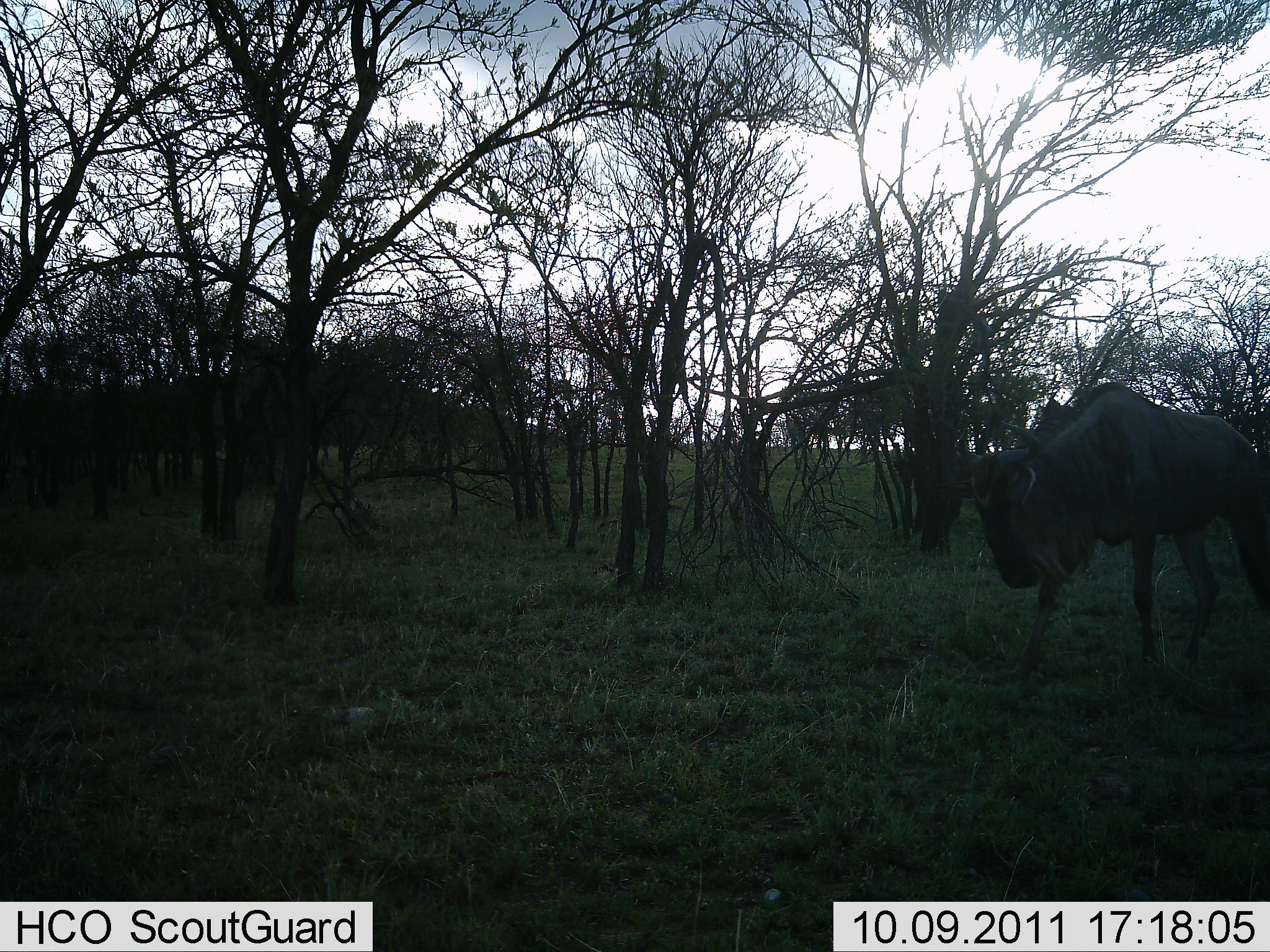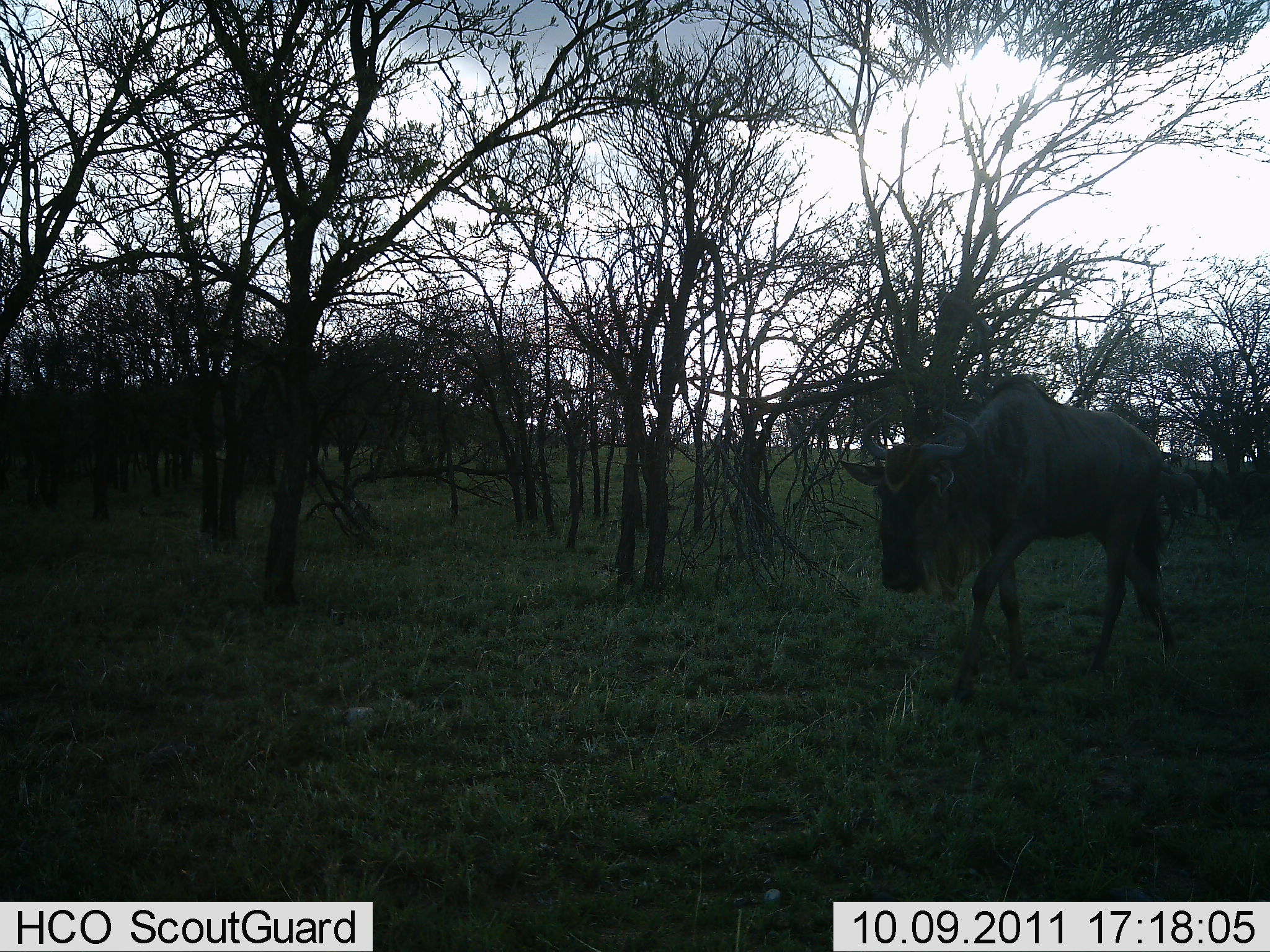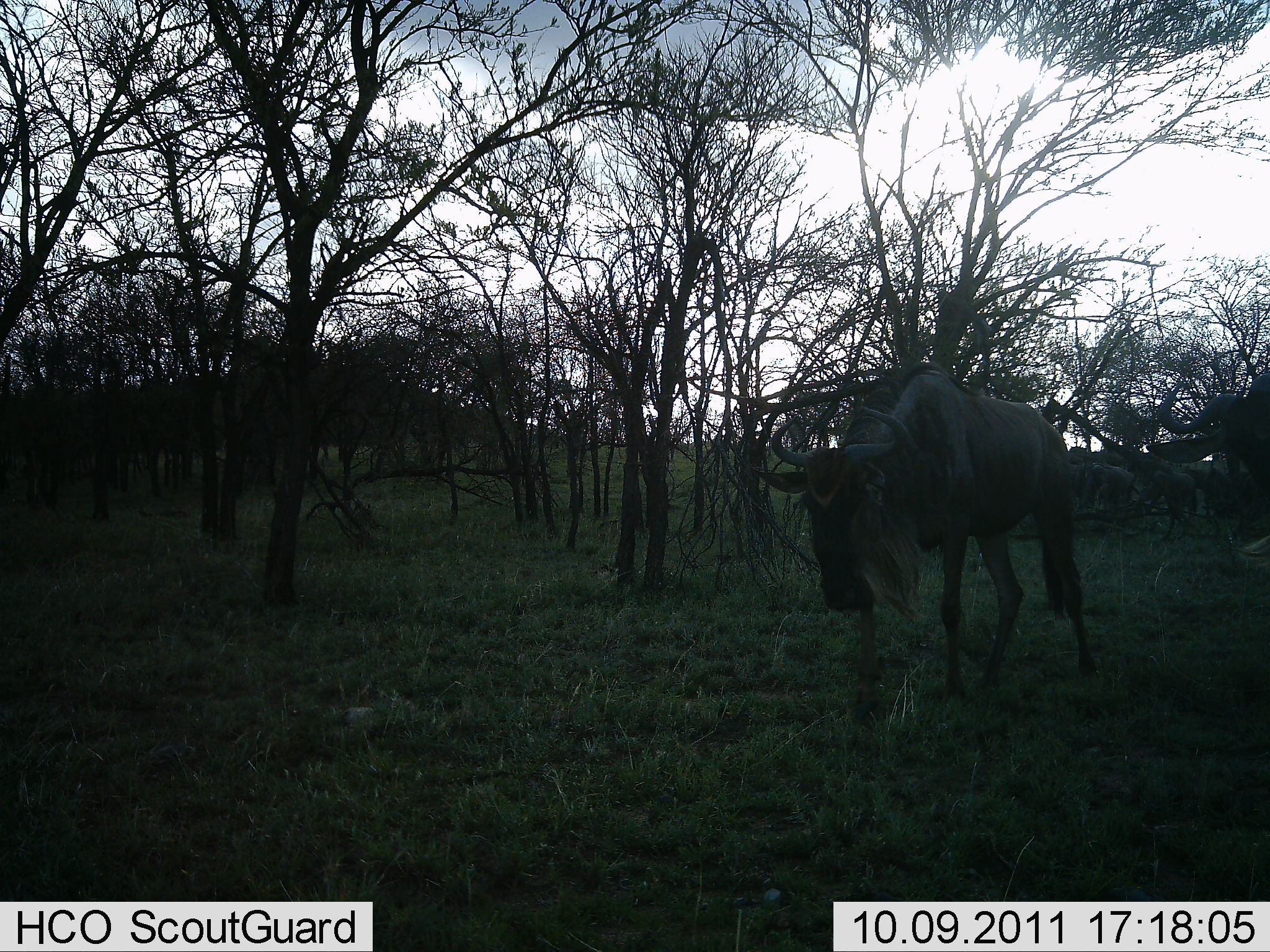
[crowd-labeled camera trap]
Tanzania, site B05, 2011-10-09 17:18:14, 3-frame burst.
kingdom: Animalia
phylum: Chordata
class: Mammalia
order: Artiodactyla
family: Bovidae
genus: Connochaetes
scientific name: Connochaetes taurinus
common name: blue wildebeest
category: wildebeest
Wildebeest (blue wildebeest) (Connochaetes taurinus), count 2. Behavior (volunteer vote fractions): standing 0%, resting 0%, moving 100%, interacting 0%. Young present (vote fraction): 0%. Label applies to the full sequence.